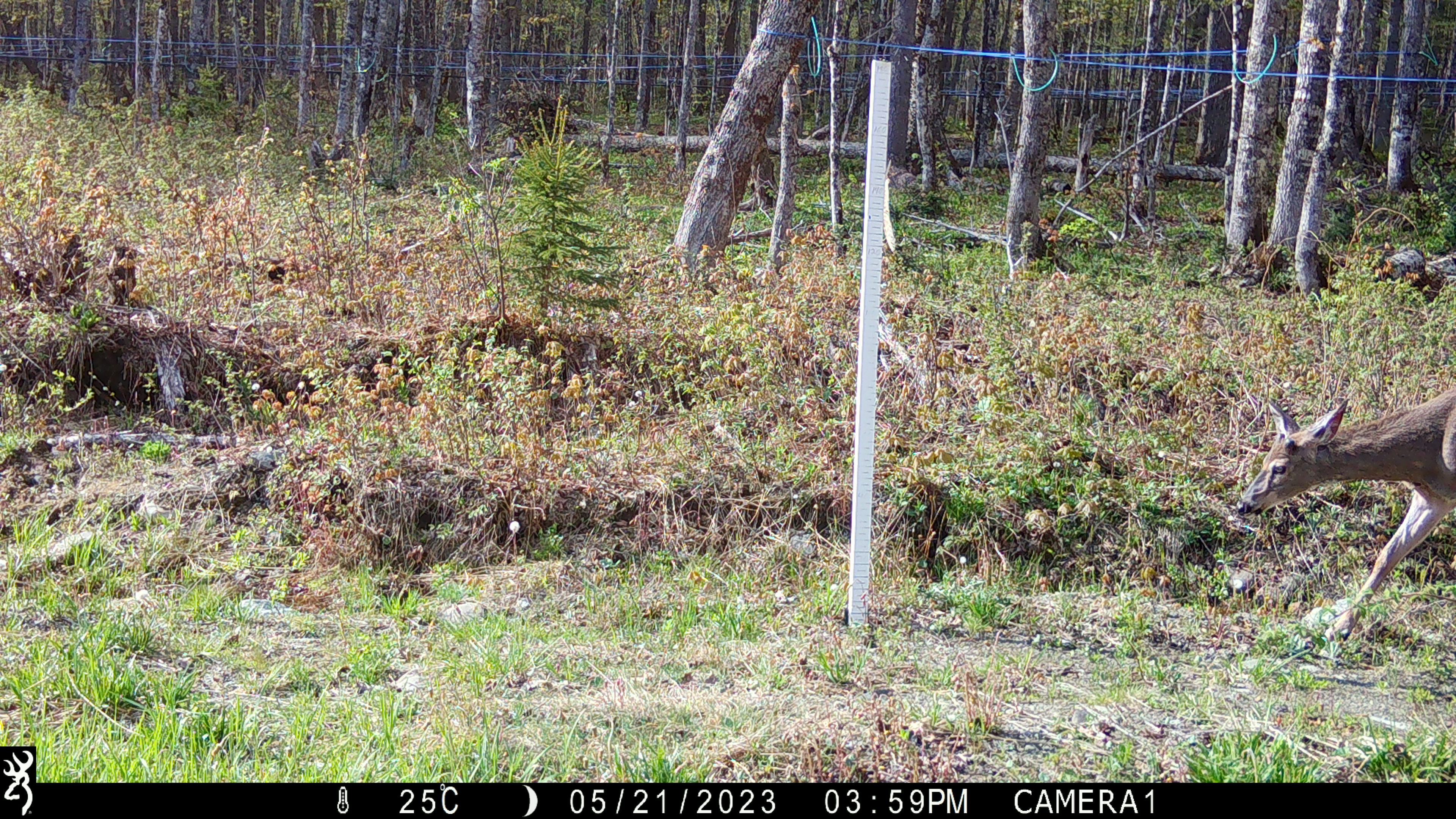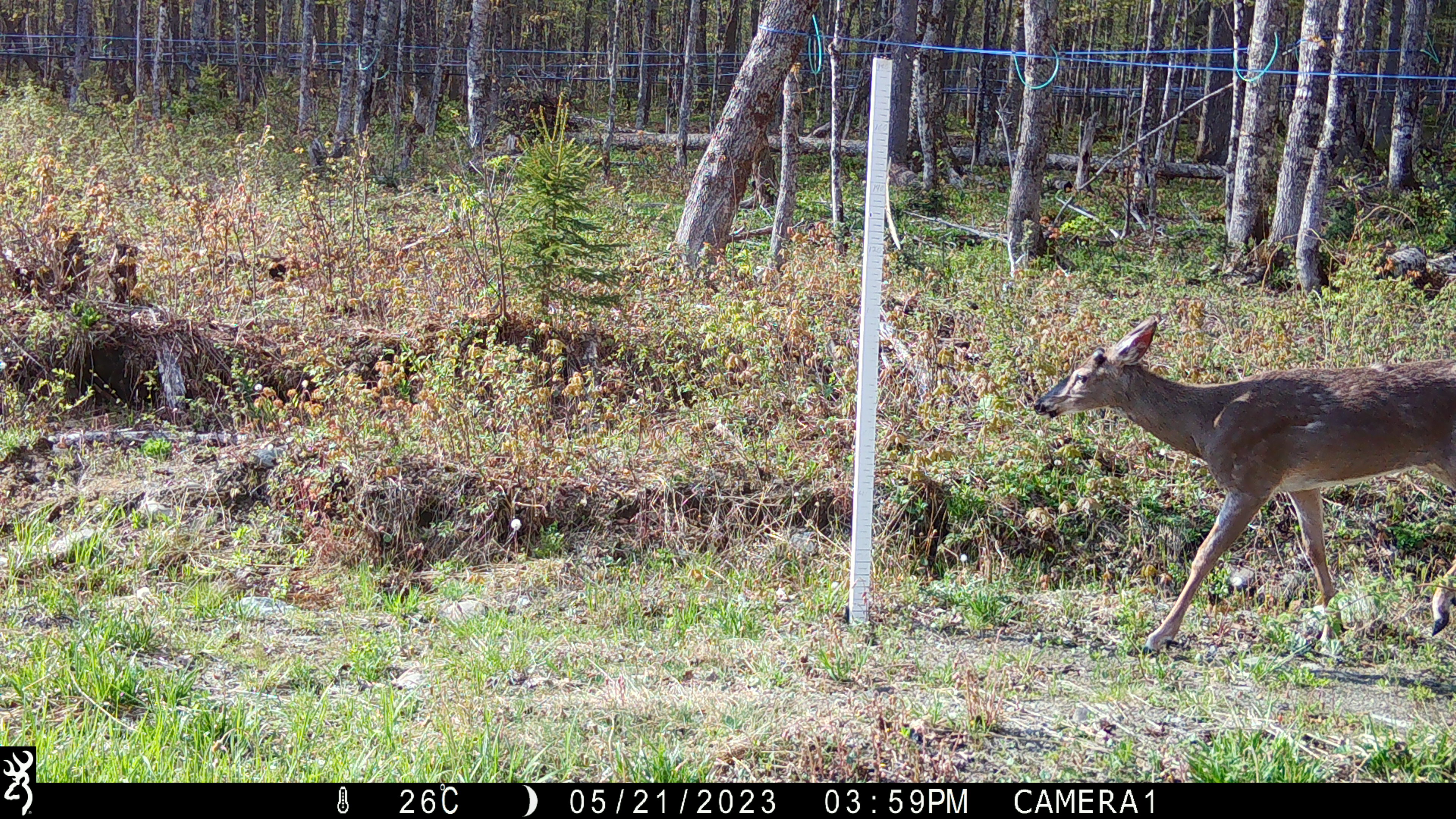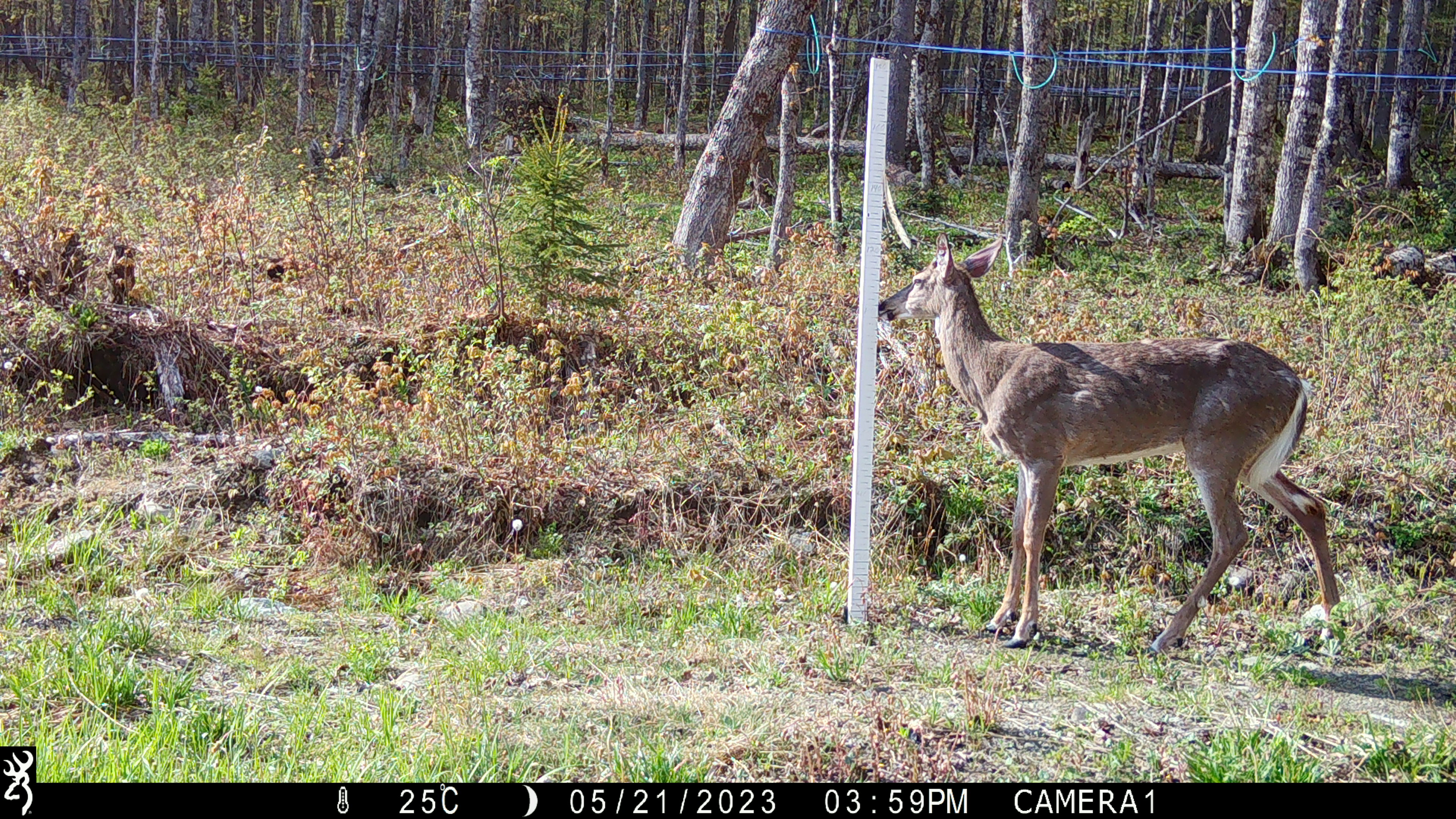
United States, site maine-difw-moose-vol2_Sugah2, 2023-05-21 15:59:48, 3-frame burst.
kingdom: Animalia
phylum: Chordata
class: Mammalia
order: Artiodactyla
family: Cervidae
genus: Odocoileus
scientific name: Odocoileus virginianus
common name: white-tailed deer